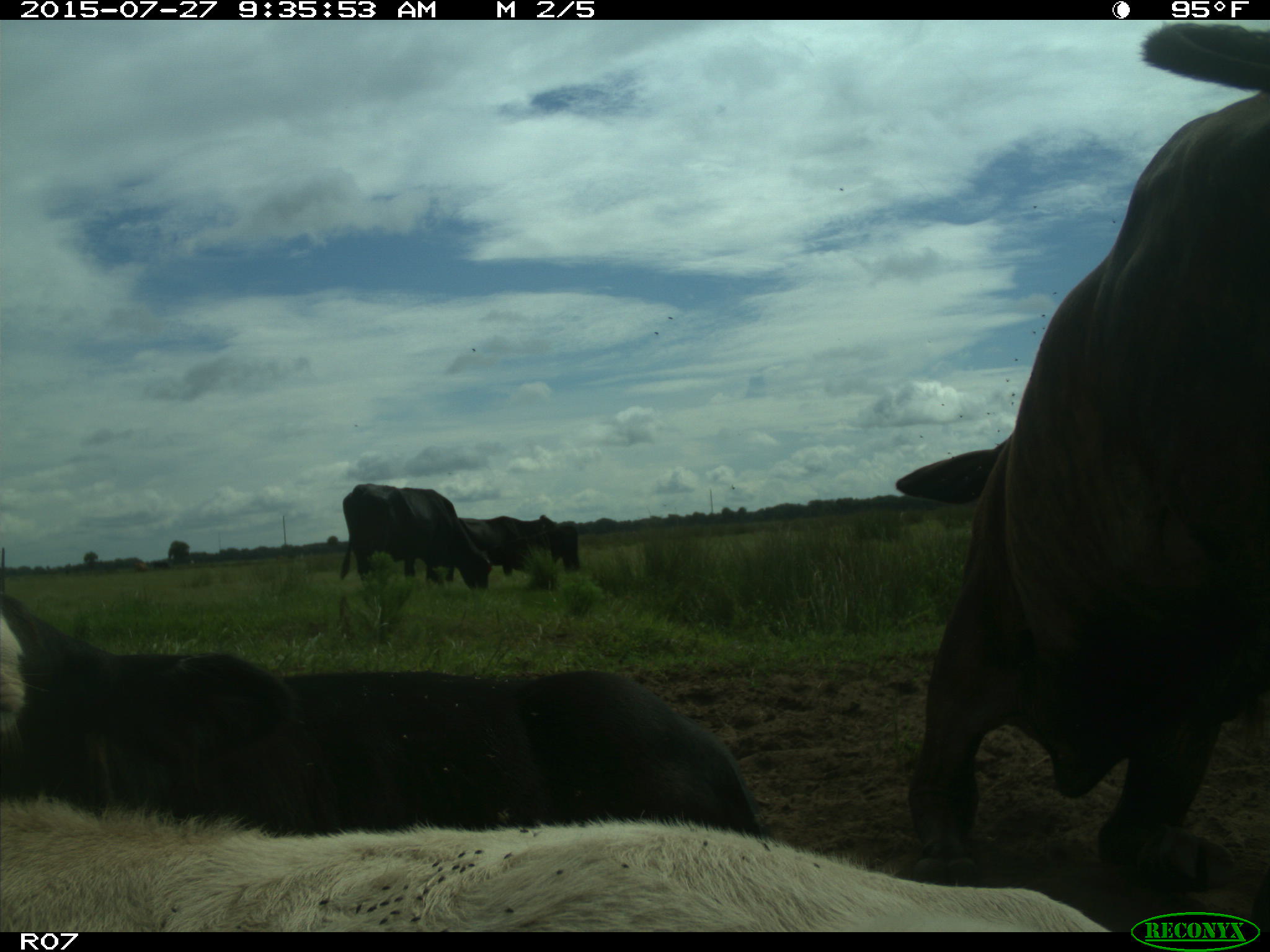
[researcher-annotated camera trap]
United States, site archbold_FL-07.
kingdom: Animalia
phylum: Chordata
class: Mammalia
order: Artiodactyla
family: Bovidae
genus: Bos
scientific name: Bos taurus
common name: domestic cow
Bos taurus (domestic cow).